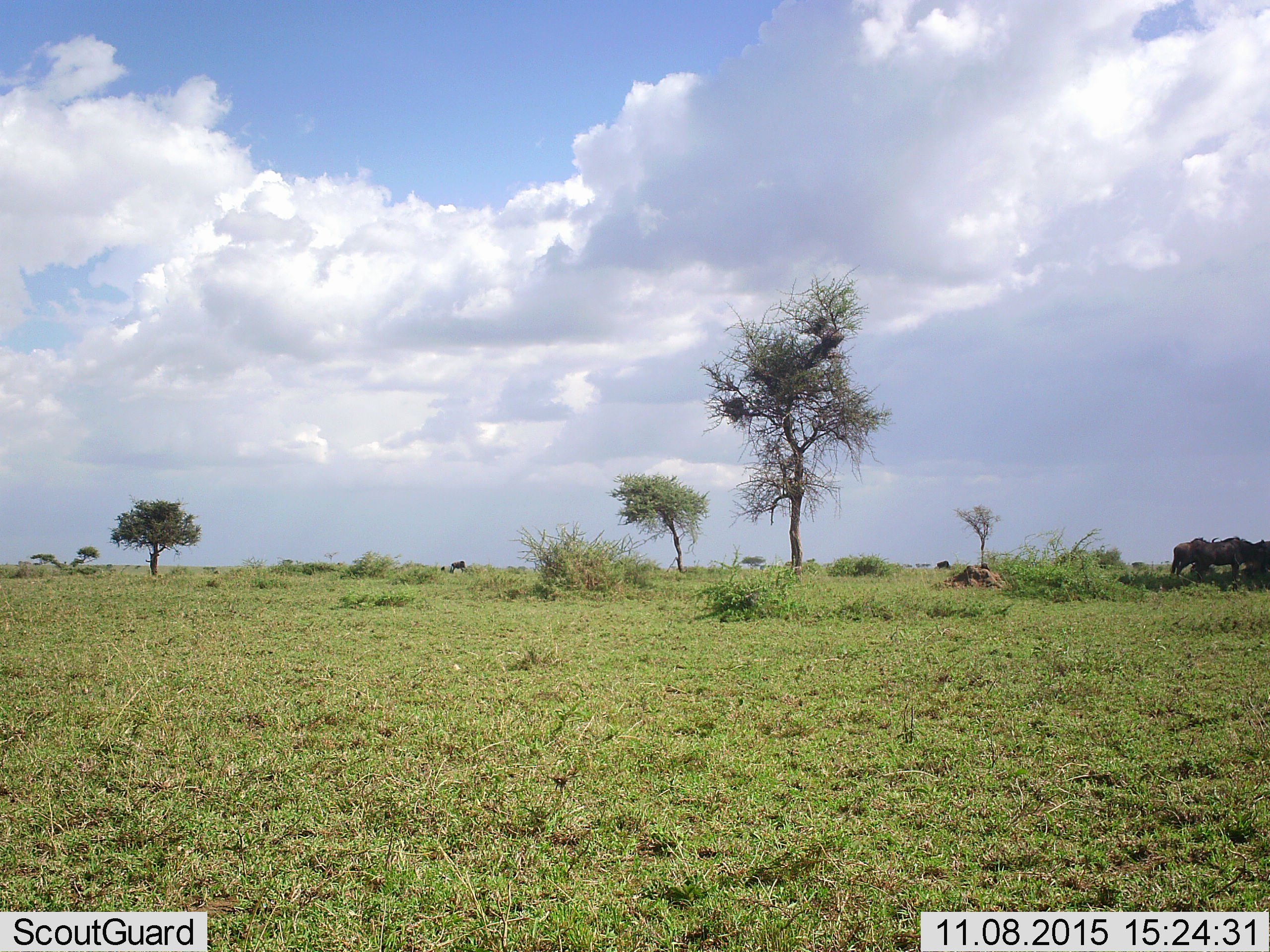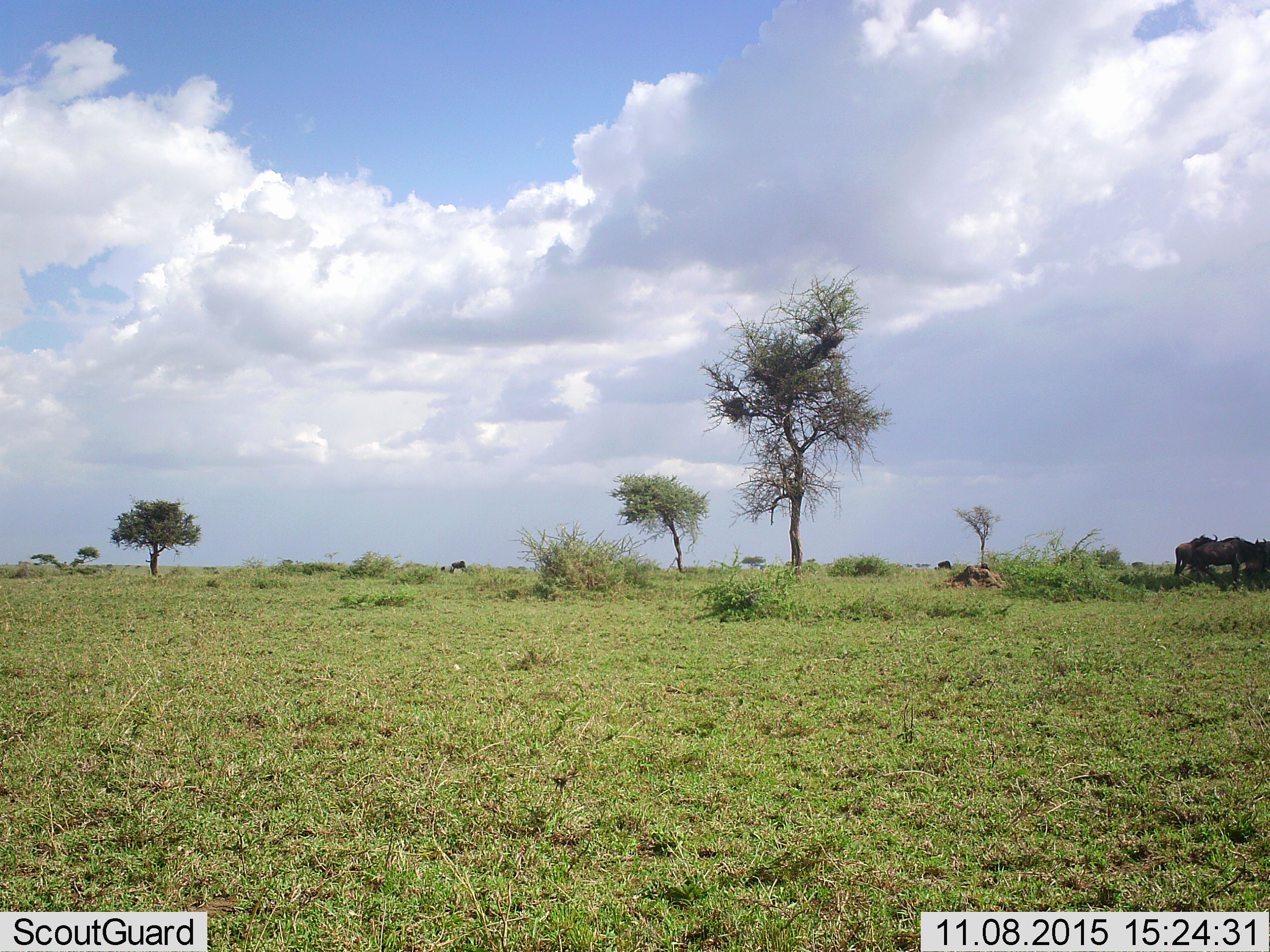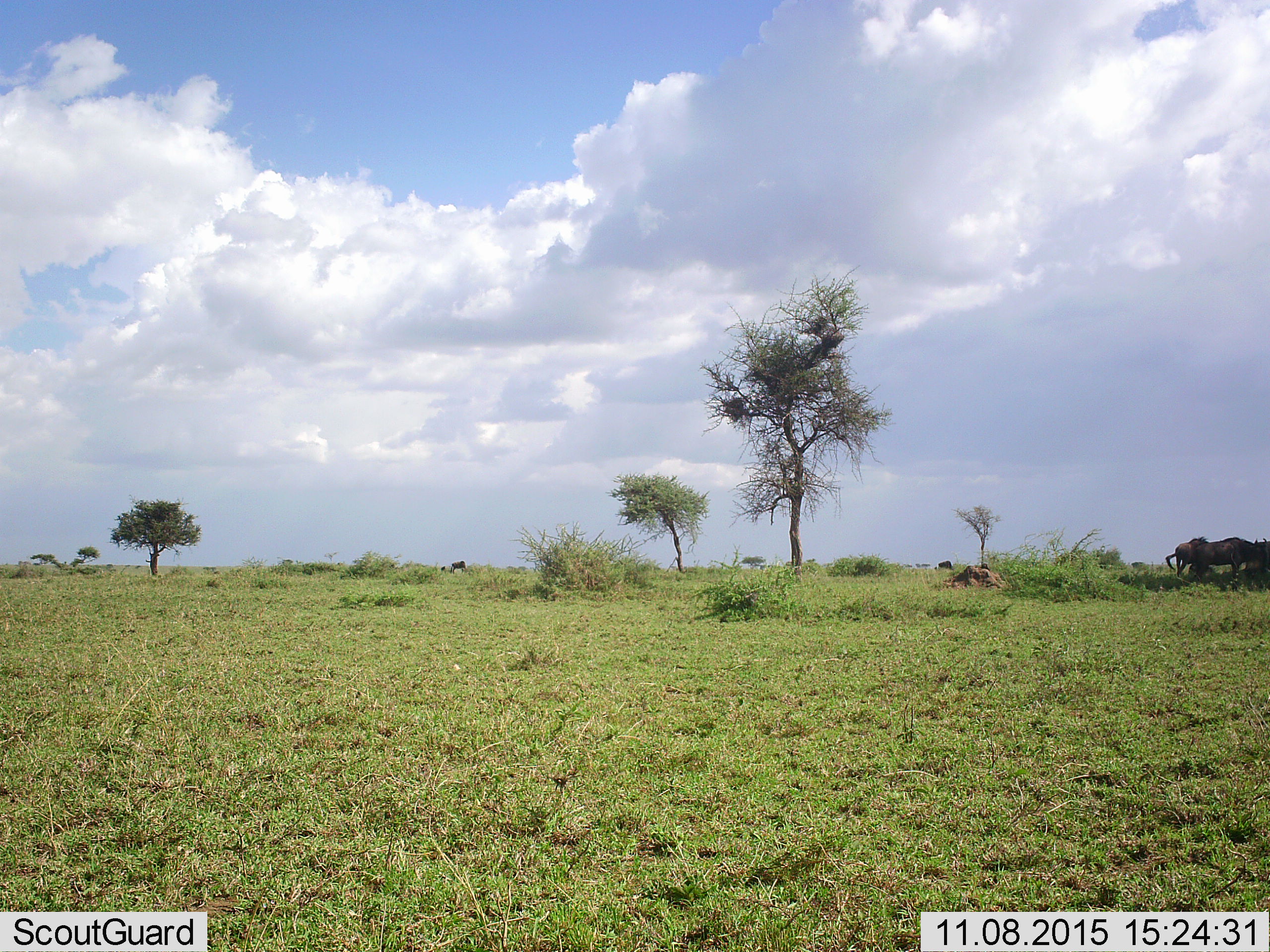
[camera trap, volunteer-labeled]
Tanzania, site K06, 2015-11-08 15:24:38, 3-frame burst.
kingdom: Animalia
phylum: Chordata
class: Mammalia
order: Artiodactyla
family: Bovidae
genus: Connochaetes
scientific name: Connochaetes taurinus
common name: blue wildebeest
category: wildebeest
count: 4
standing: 75%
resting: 0%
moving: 25%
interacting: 12%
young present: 0%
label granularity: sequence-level